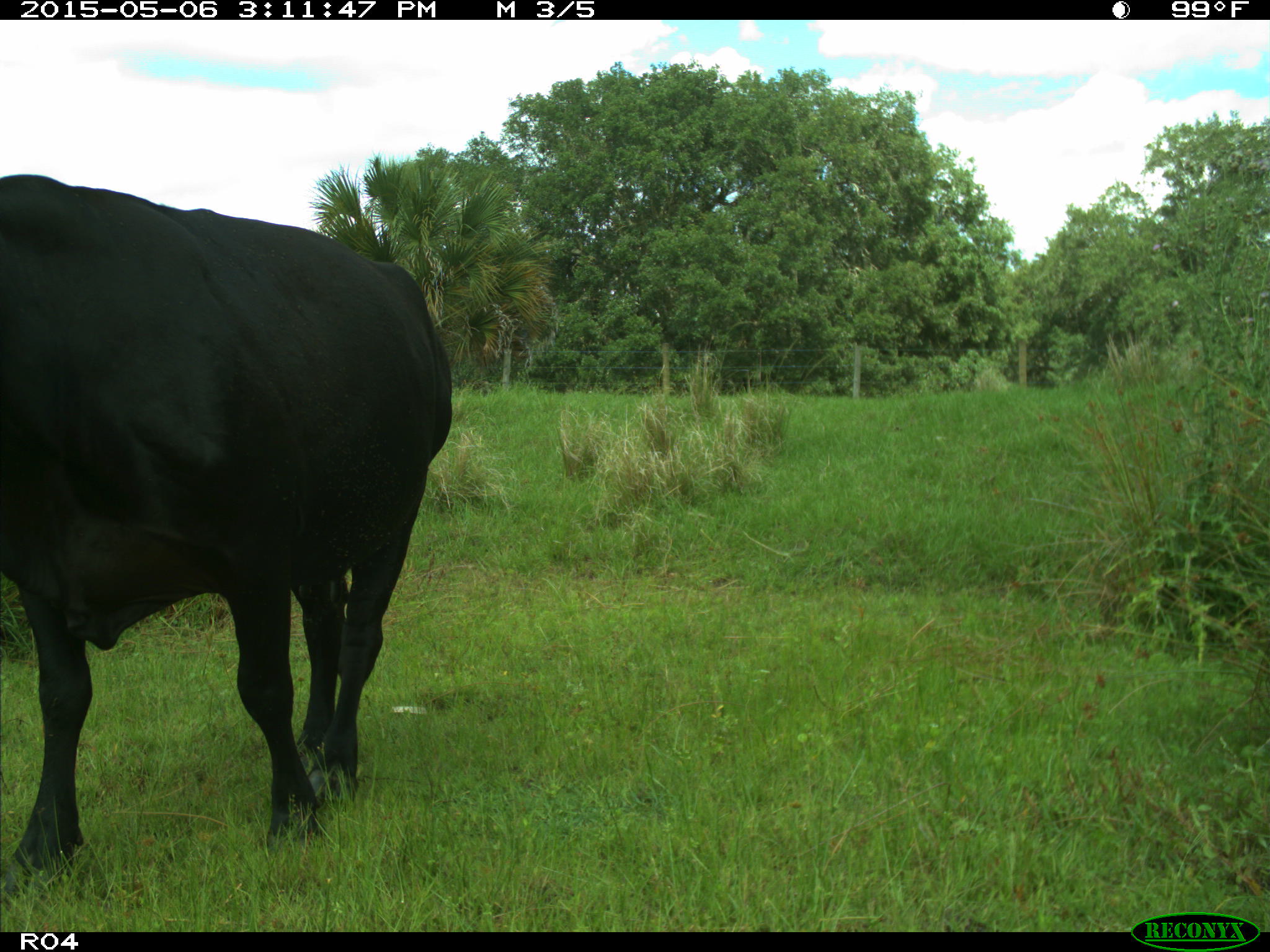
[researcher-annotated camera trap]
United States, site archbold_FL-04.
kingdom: Animalia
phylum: Chordata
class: Mammalia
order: Artiodactyla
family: Bovidae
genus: Bos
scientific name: Bos taurus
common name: domestic cow